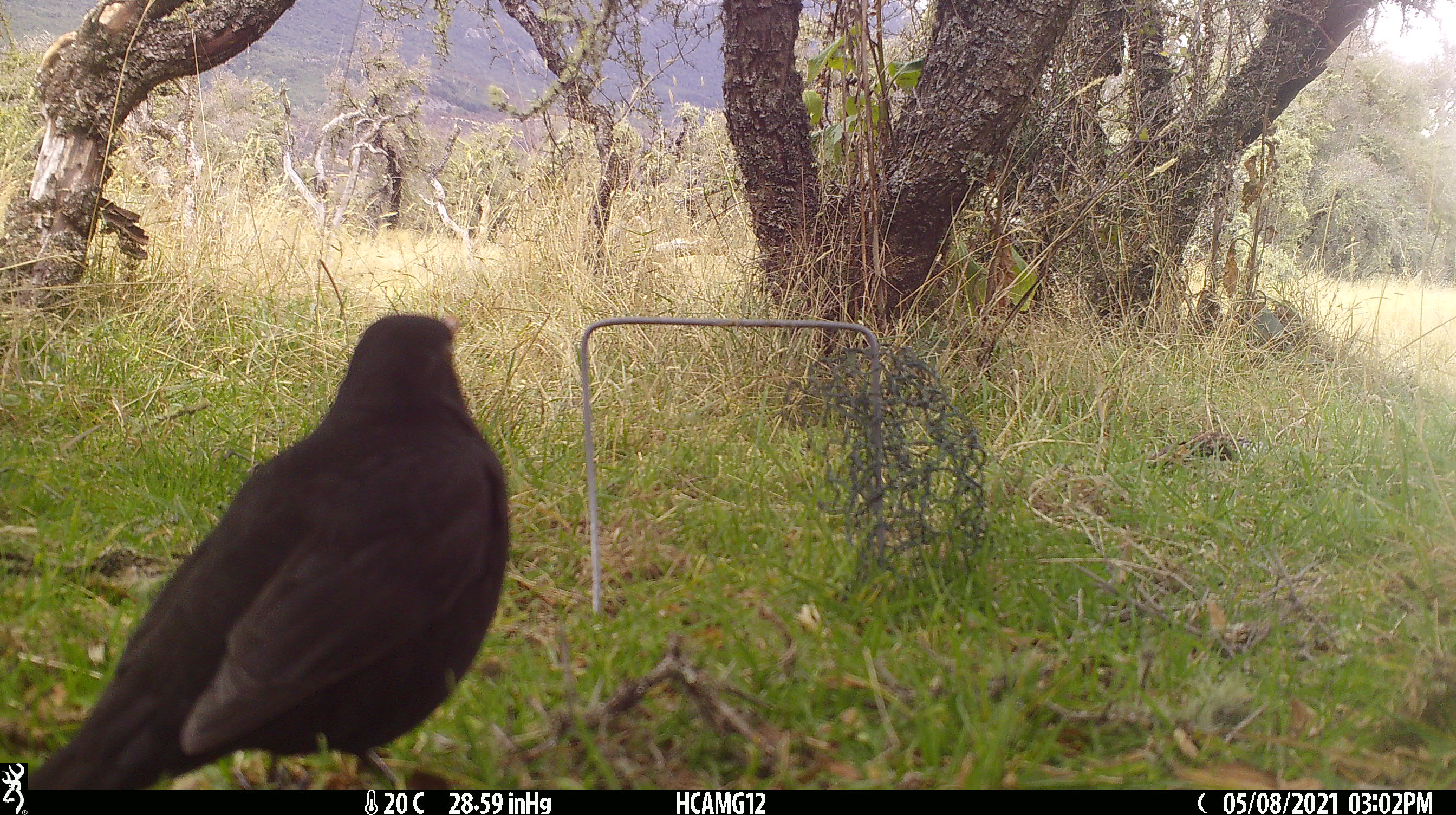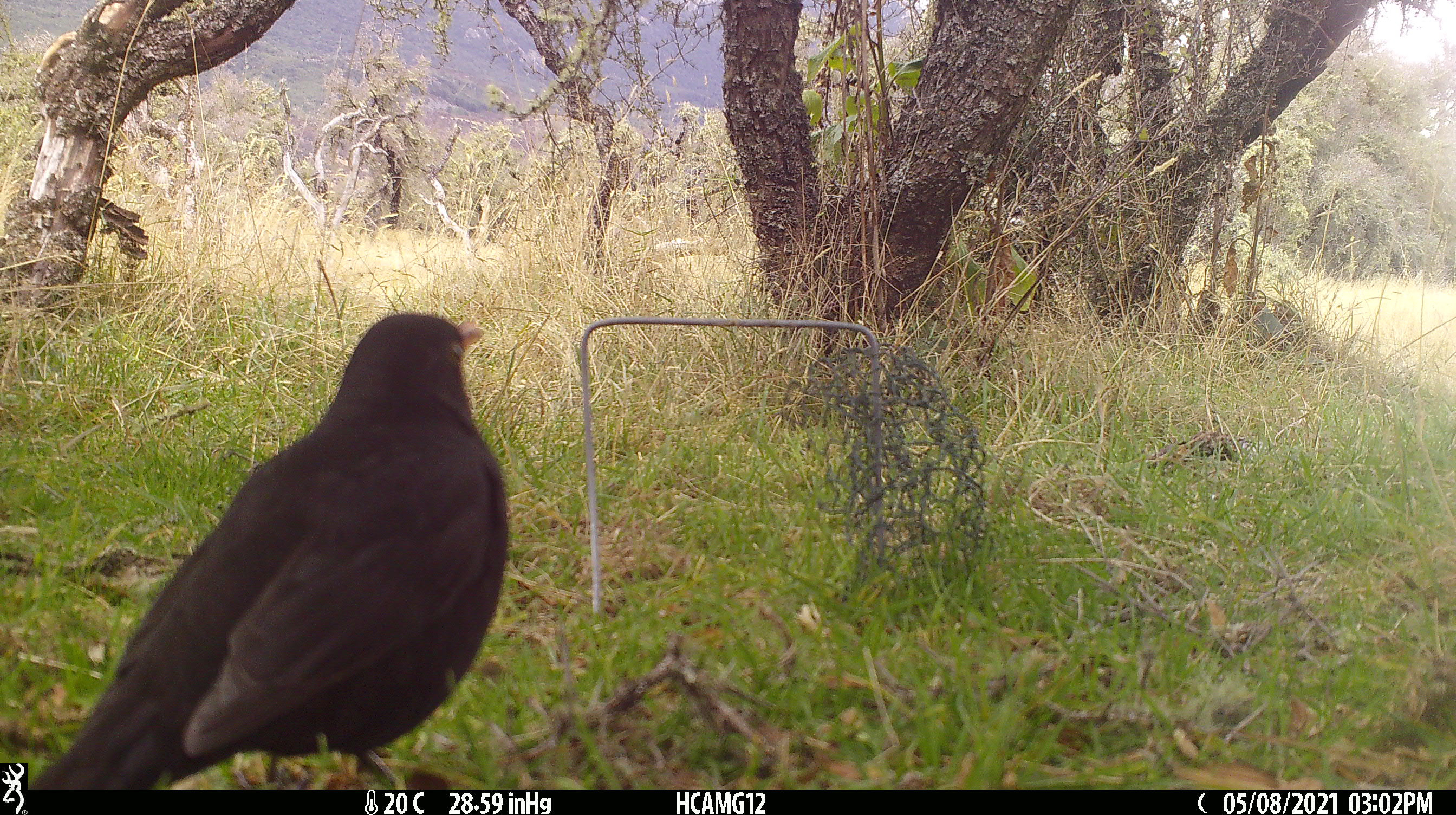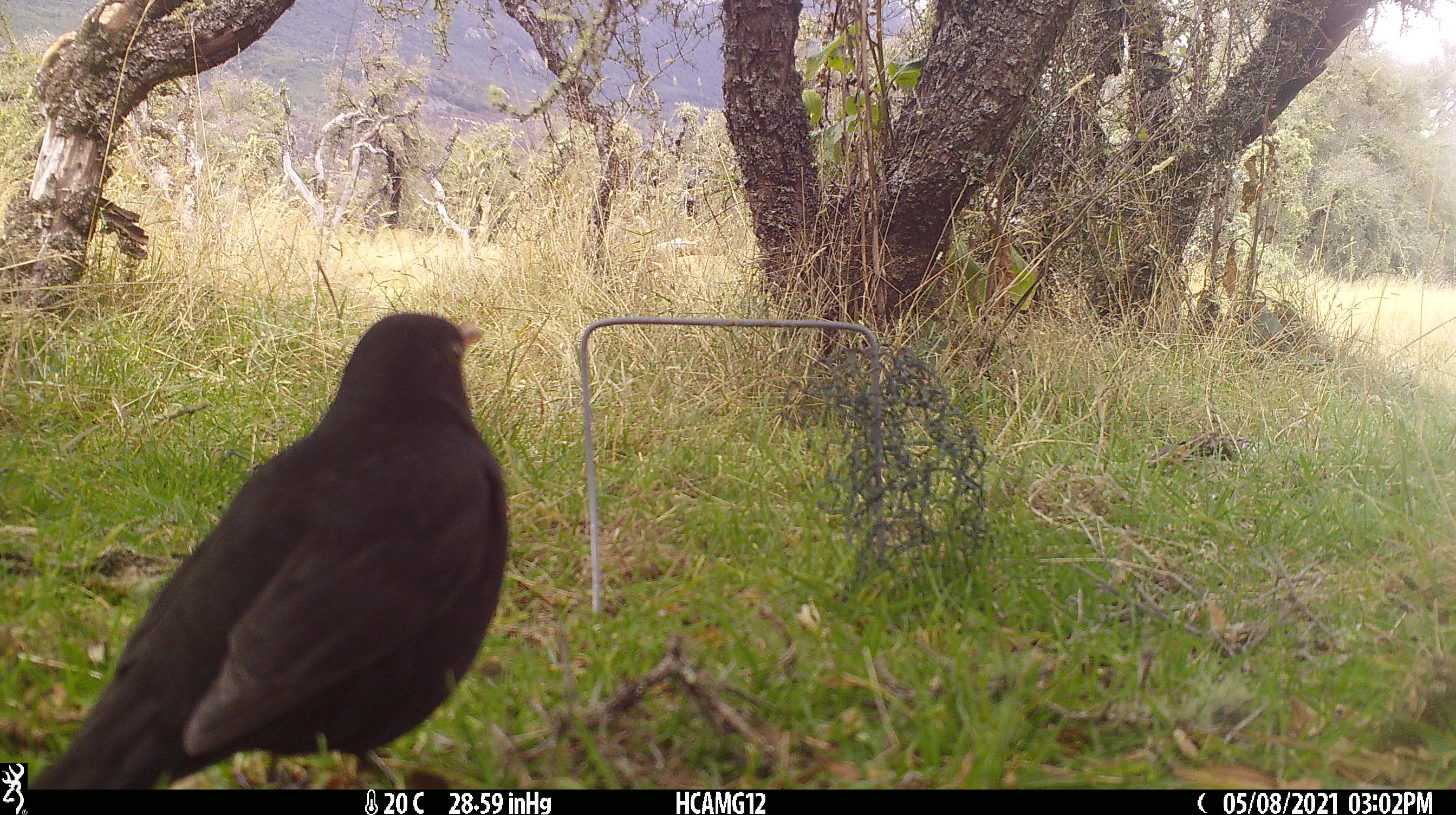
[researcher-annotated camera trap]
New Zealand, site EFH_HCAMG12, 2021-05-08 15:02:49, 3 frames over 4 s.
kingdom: Animalia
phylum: Chordata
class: Aves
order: Passeriformes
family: Turdidae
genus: Turdus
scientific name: Turdus merula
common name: eurasian blackbird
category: blackbird